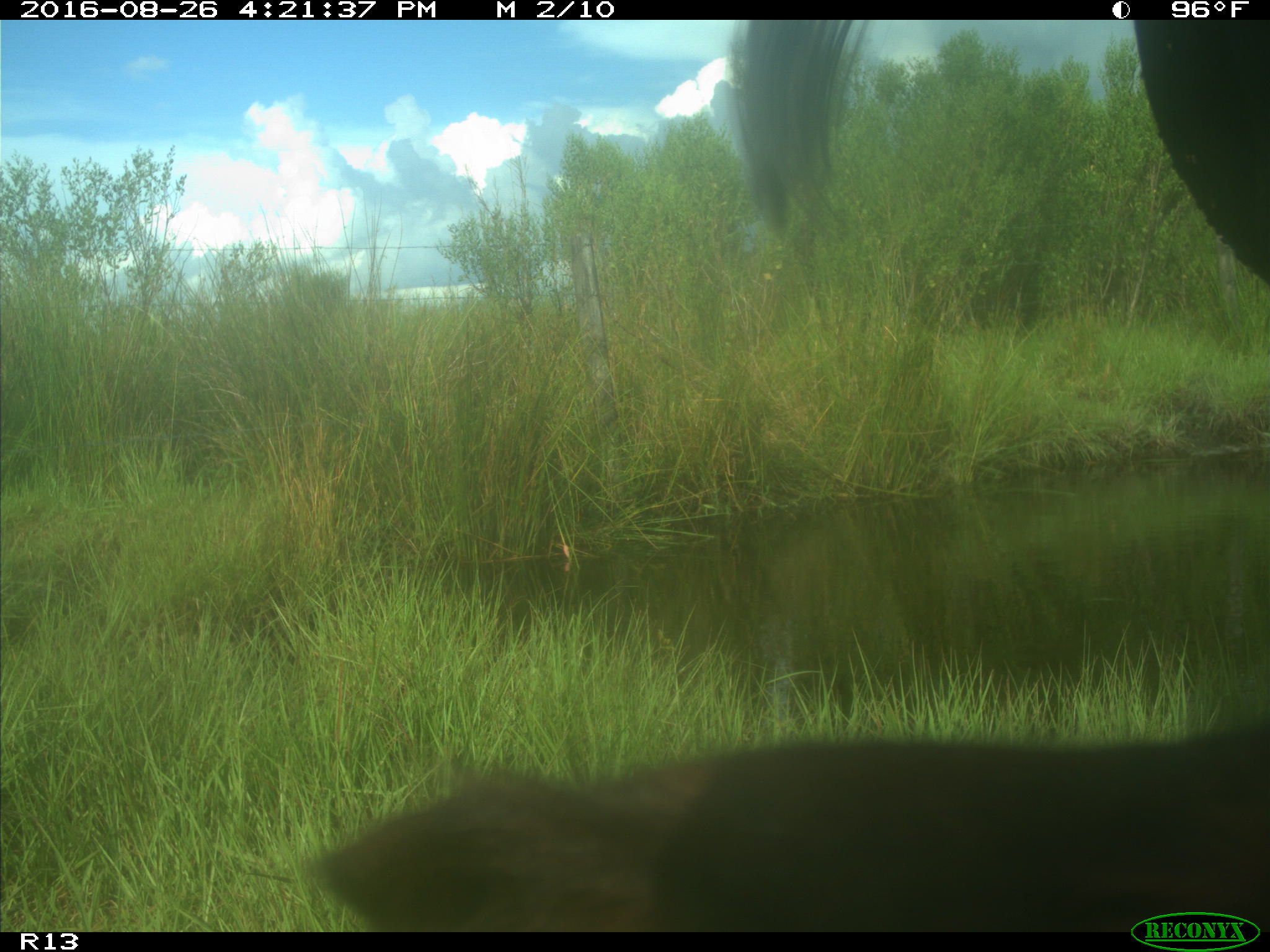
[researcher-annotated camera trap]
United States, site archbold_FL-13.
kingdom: Animalia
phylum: Chordata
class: Mammalia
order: Artiodactyla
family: Bovidae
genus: Bos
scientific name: Bos taurus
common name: domestic cow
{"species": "Bos taurus (domestic cow)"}